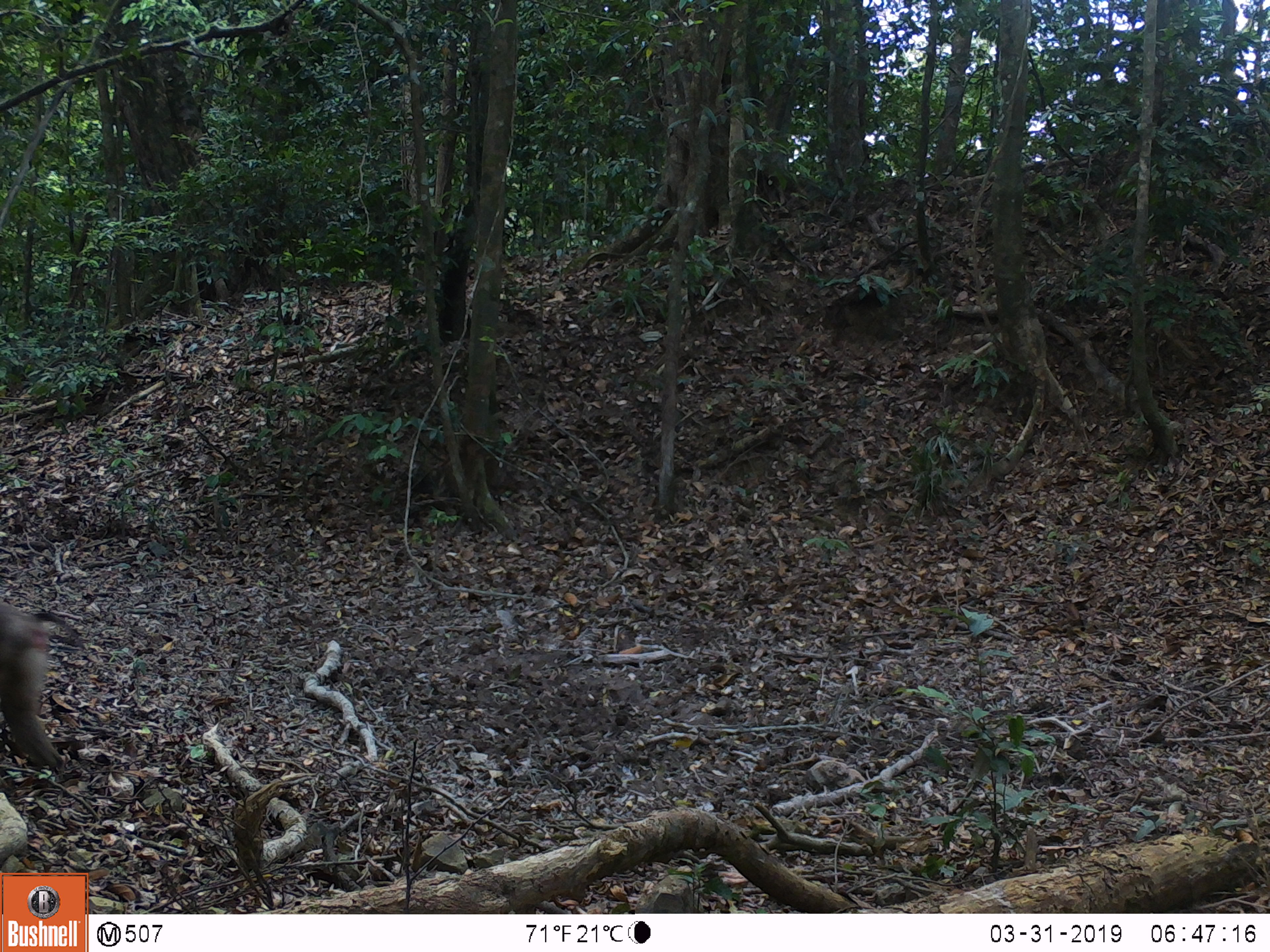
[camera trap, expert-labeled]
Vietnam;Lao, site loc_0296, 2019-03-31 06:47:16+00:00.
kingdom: Animalia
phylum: Chordata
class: Mammalia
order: Primates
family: Cercopithecidae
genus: Macaca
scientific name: Macaca nemestrina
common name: pig-tailed macaque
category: pig tailed macaque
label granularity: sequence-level